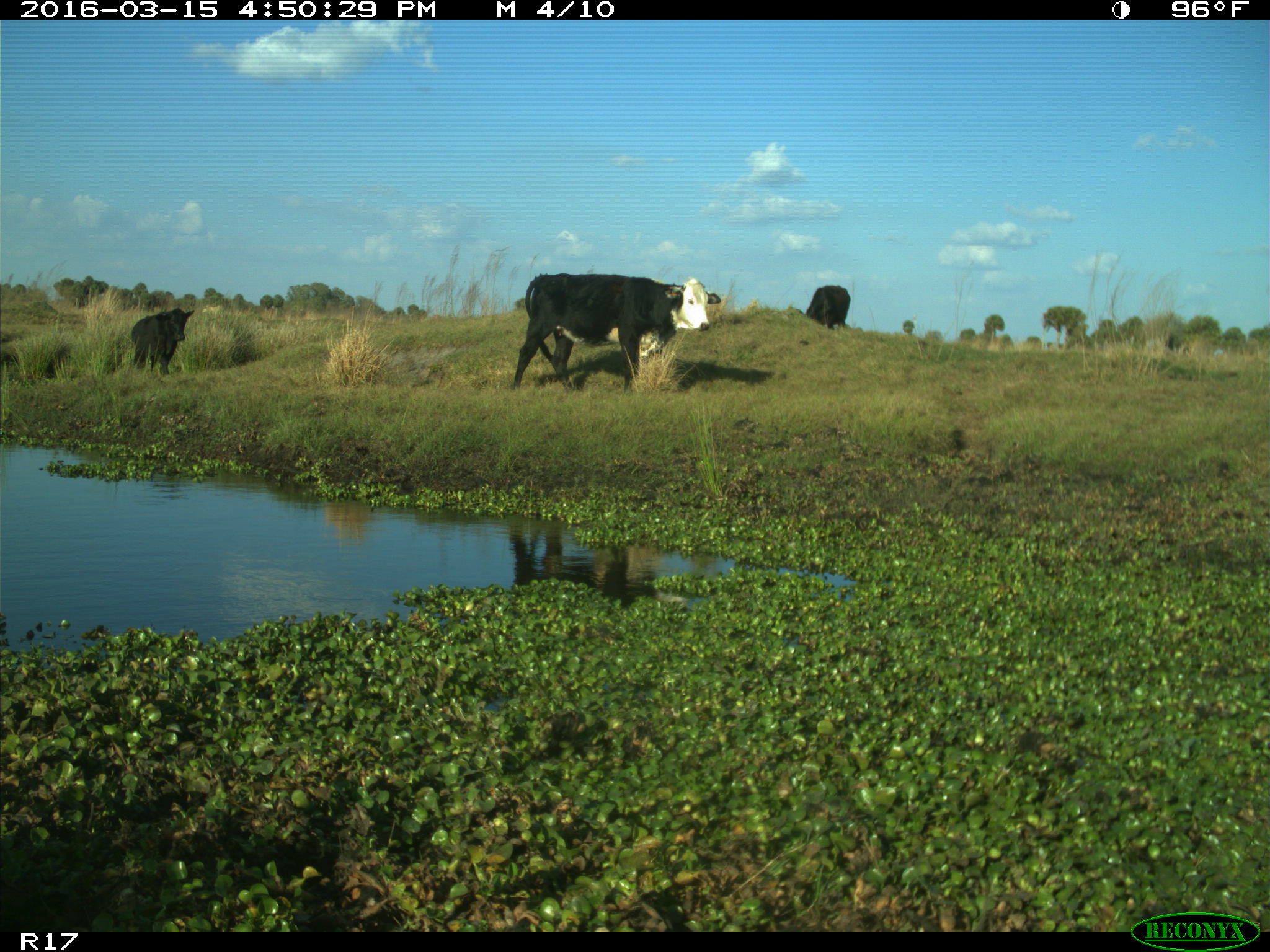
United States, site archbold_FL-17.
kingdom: Animalia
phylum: Chordata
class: Mammalia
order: Artiodactyla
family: Bovidae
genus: Bos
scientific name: Bos taurus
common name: domestic cow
Bos taurus (domestic cow).